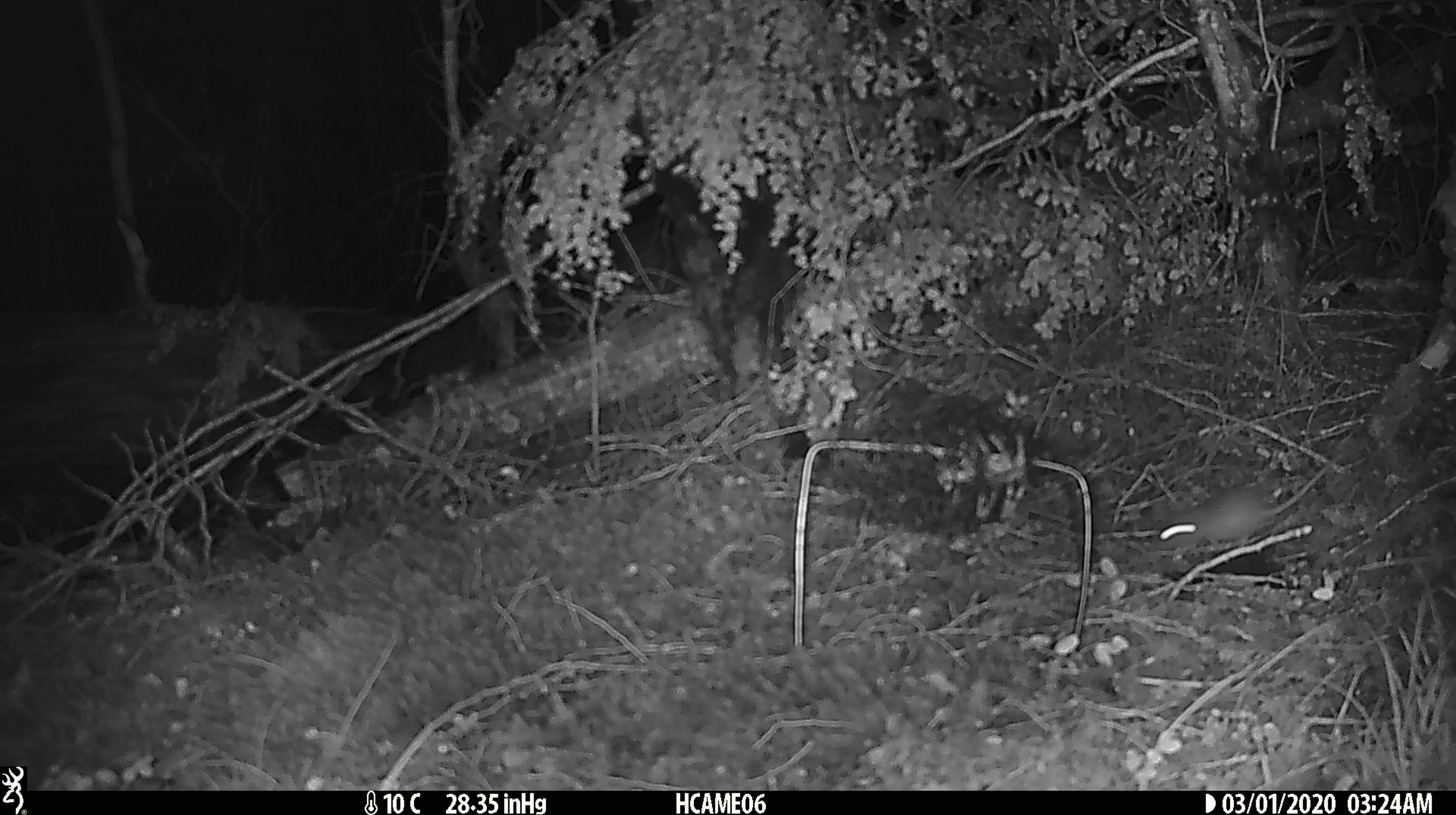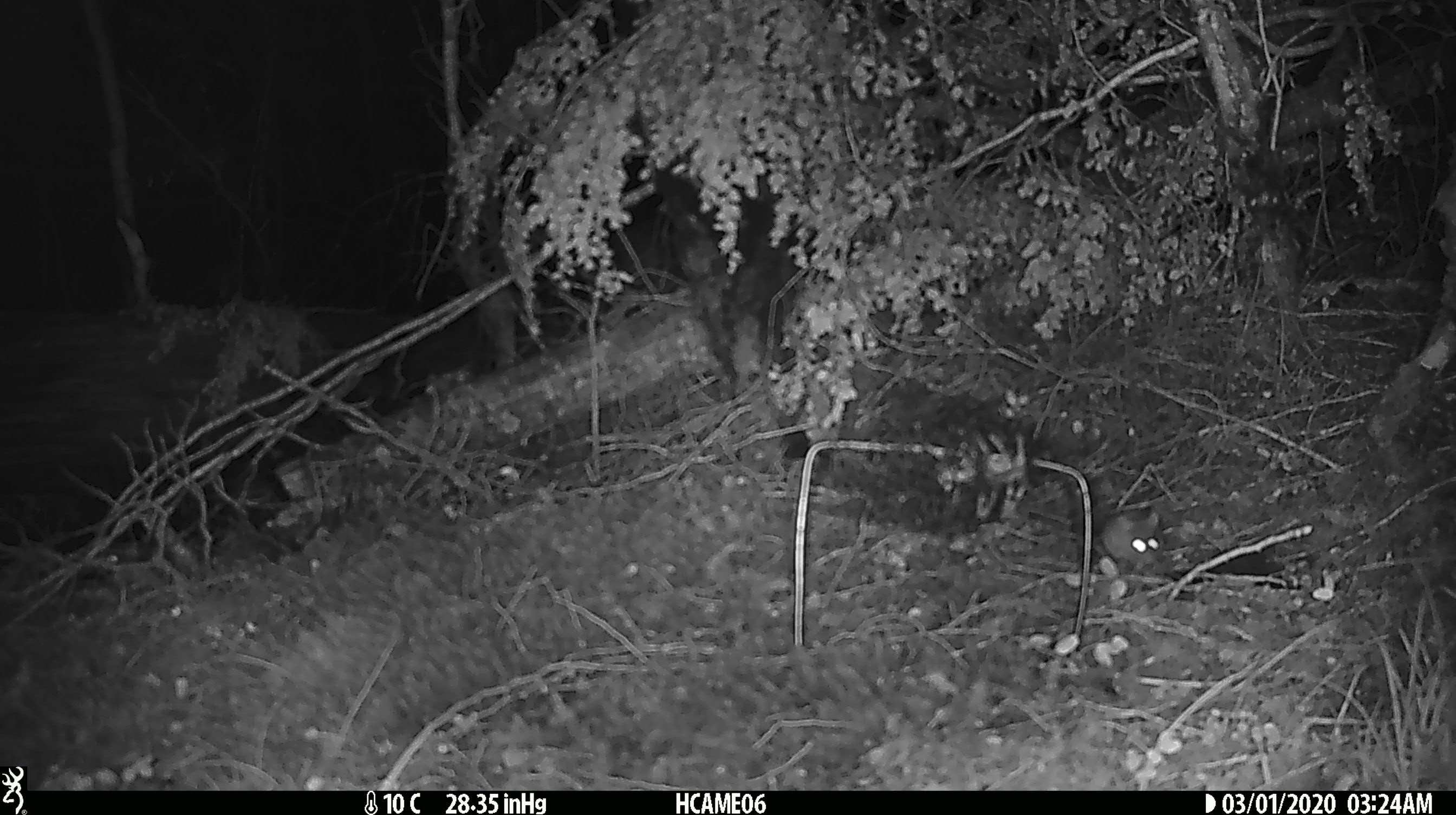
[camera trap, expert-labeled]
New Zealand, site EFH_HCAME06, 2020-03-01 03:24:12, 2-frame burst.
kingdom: Animalia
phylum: Chordata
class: Mammalia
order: Rodentia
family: Muridae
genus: Mus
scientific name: Mus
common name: mouse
Mouse (Mus).